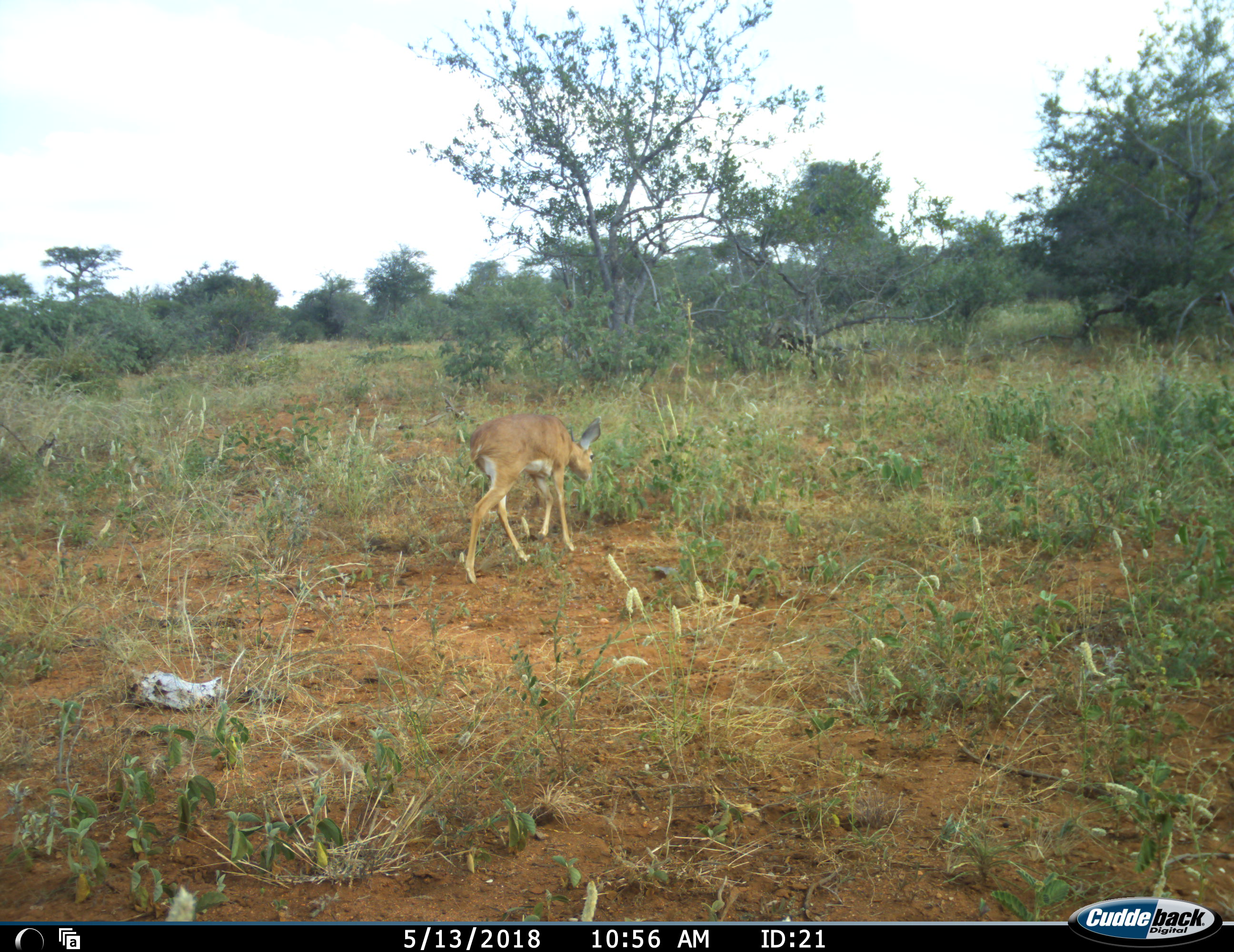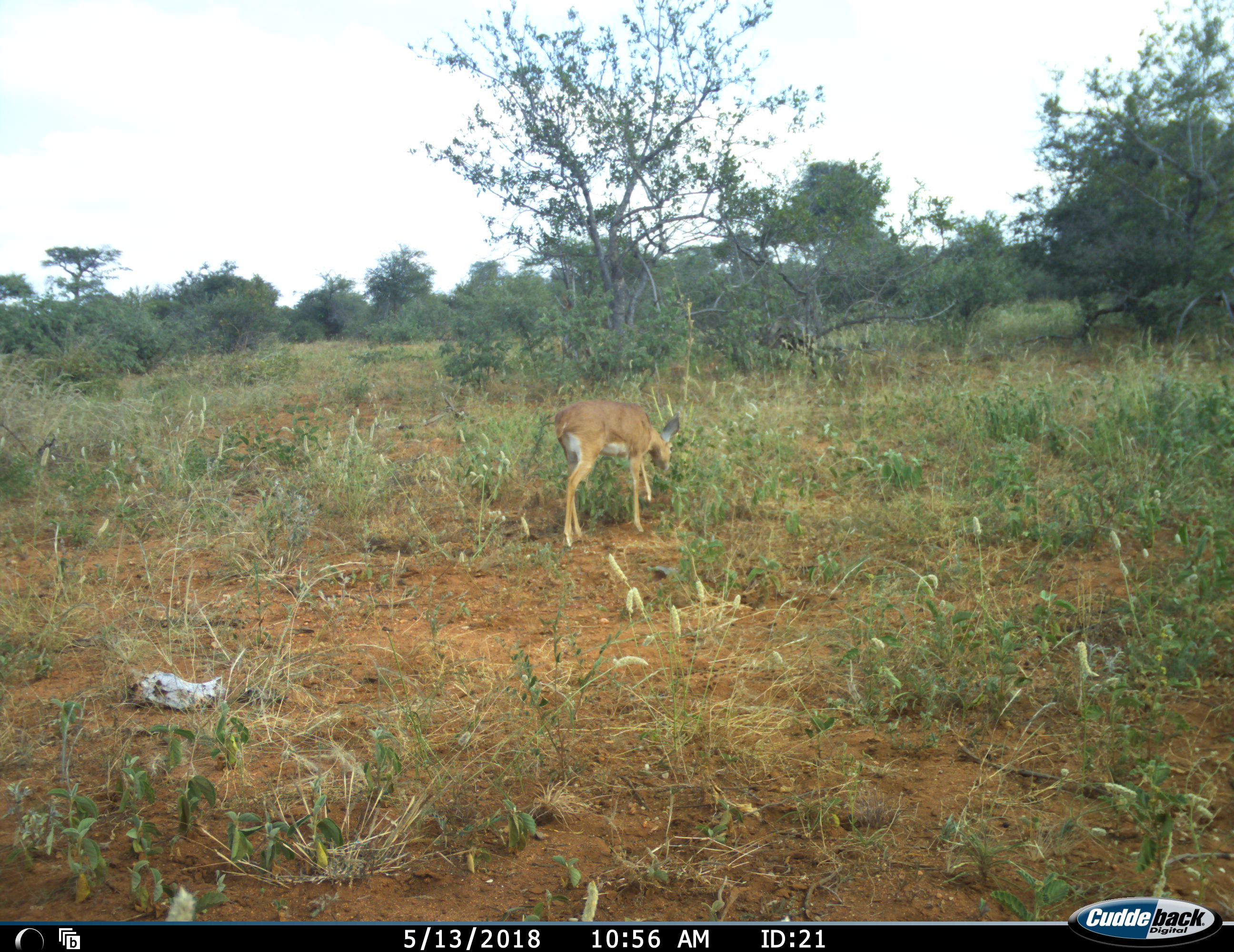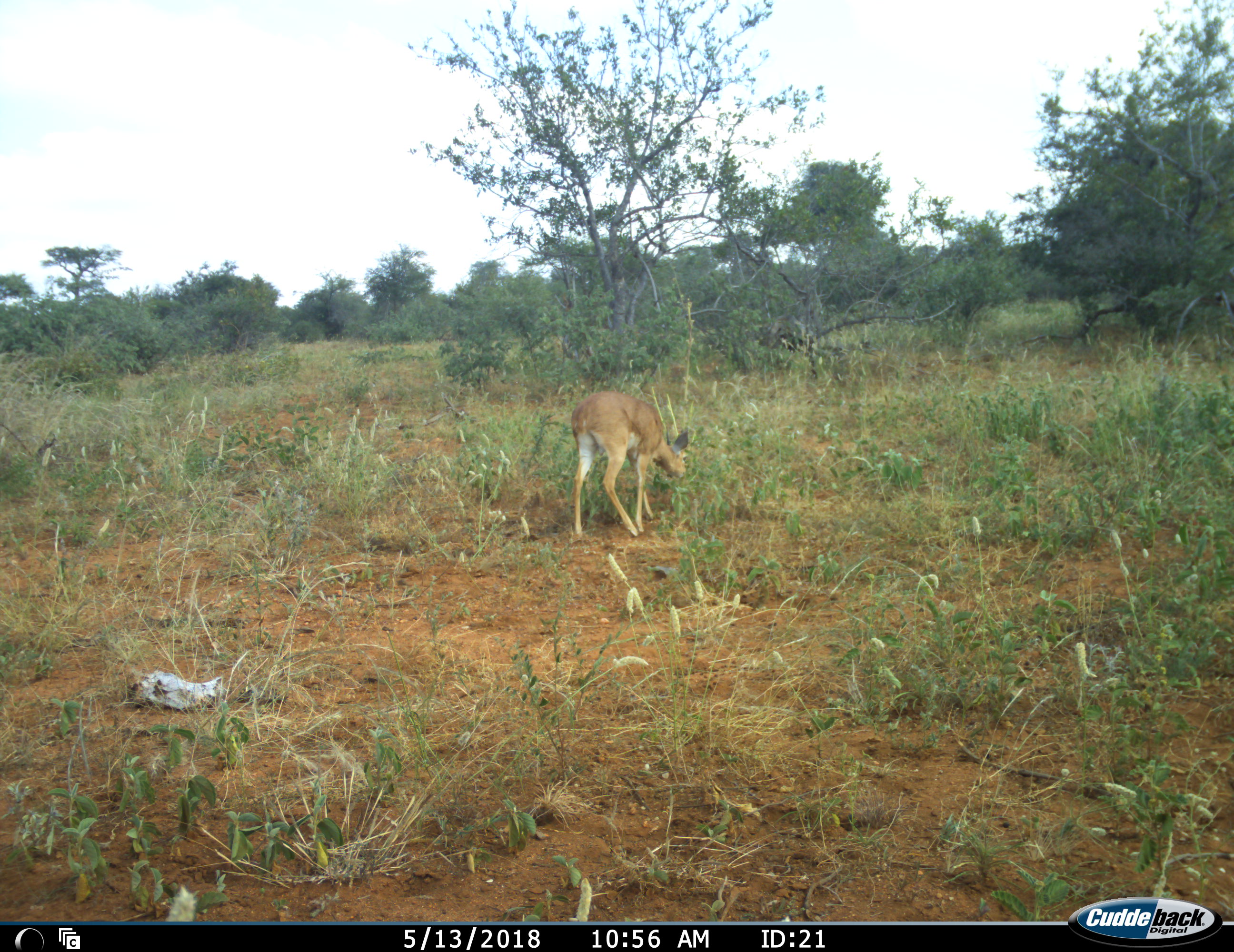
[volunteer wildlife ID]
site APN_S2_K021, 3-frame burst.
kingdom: Animalia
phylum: Chordata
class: Mammalia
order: Artiodactyla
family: Bovidae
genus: Raphicerus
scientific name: Raphicerus campestris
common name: steenbok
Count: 1.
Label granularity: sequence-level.